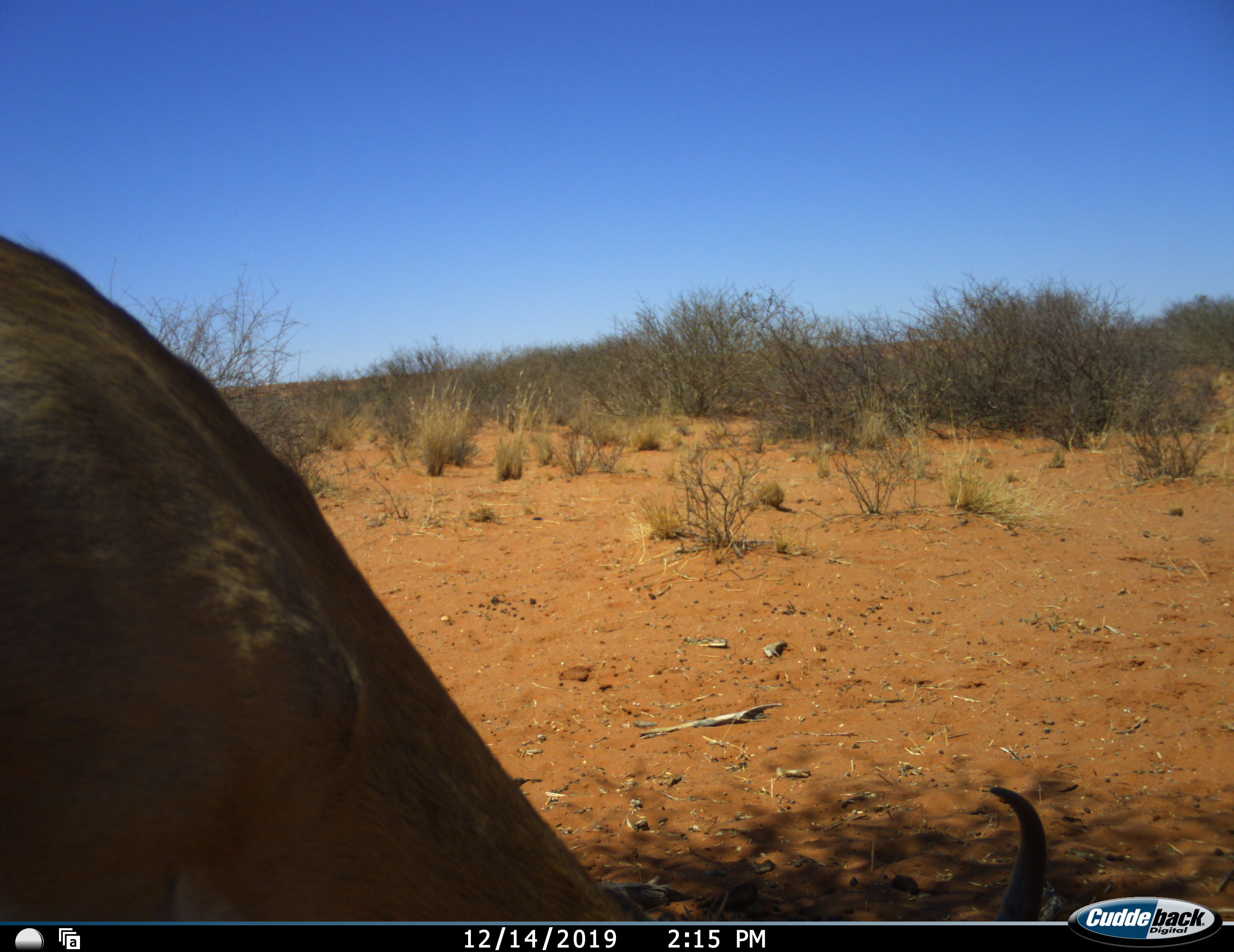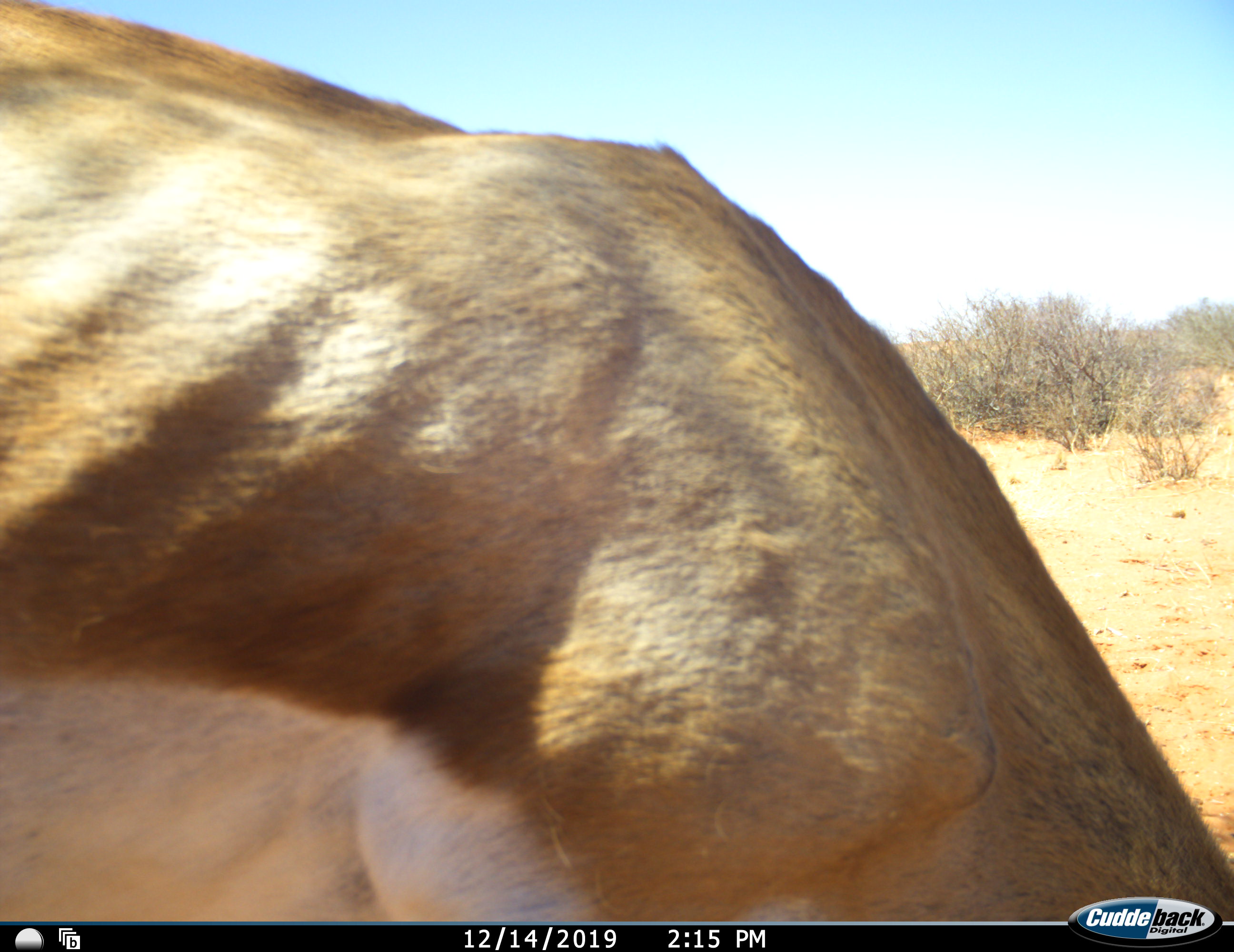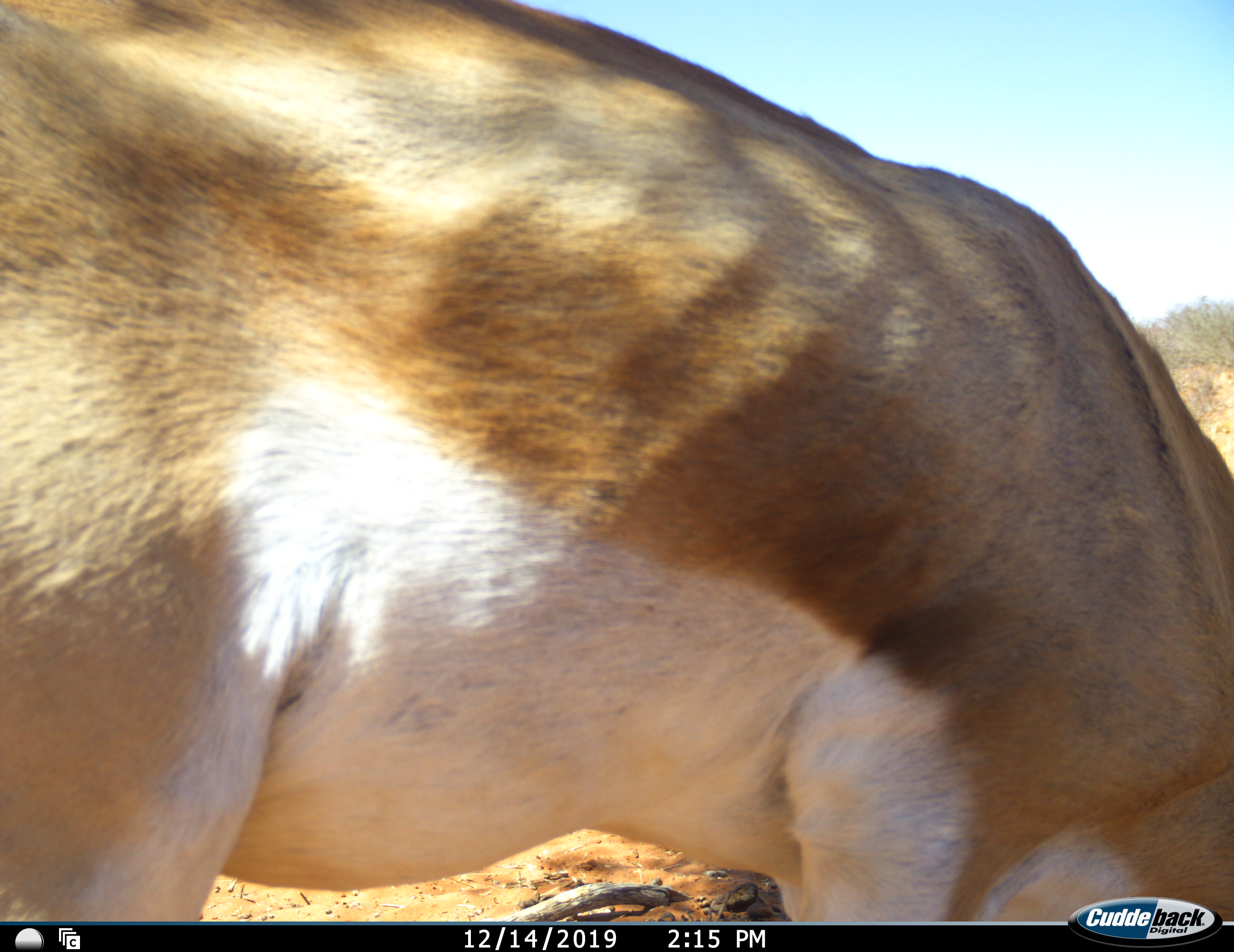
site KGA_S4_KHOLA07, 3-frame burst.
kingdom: Animalia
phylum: Chordata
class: Mammalia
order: Artiodactyla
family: Bovidae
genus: Antidorcas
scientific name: Antidorcas marsupialis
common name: springbok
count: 1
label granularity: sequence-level